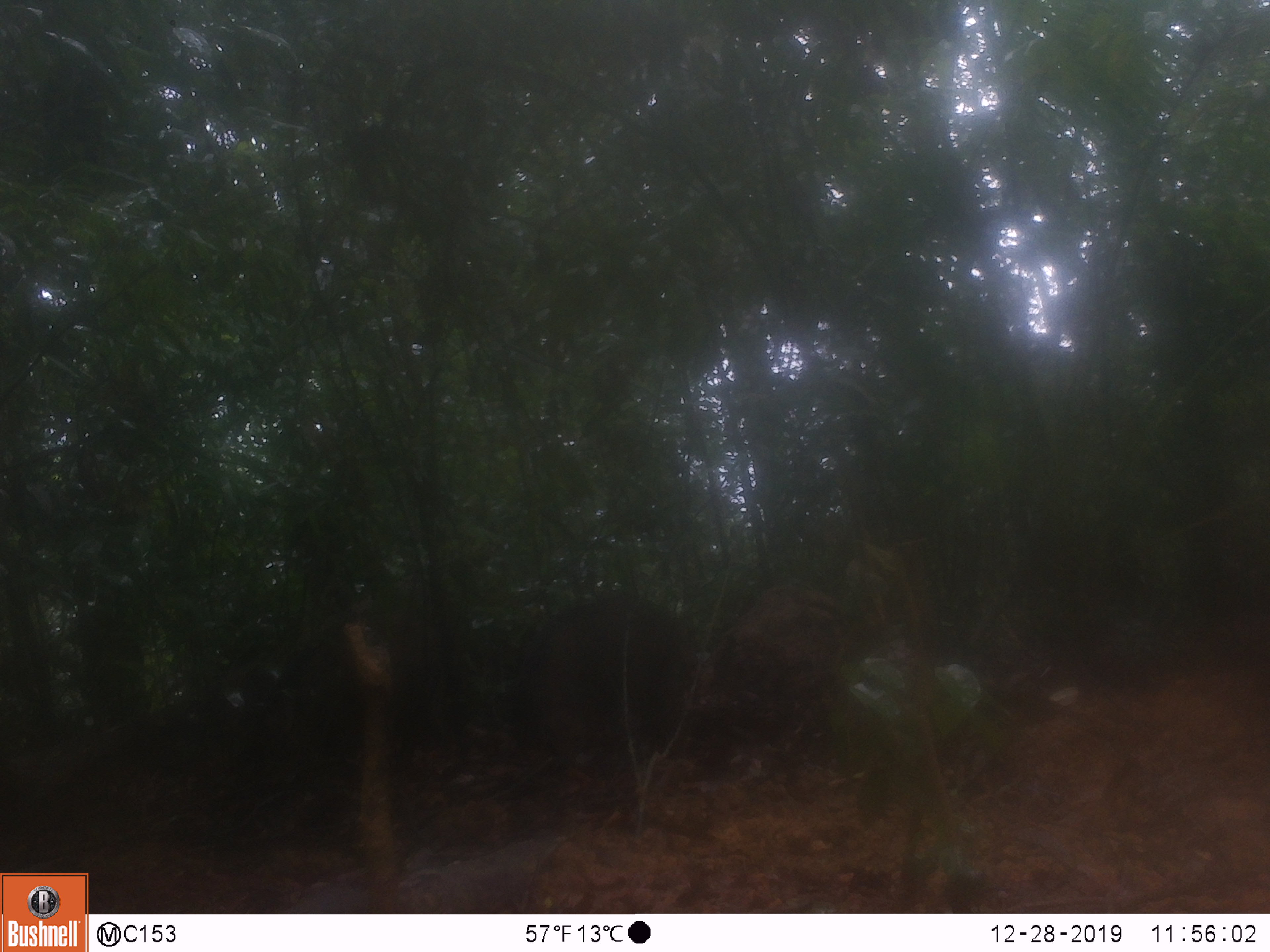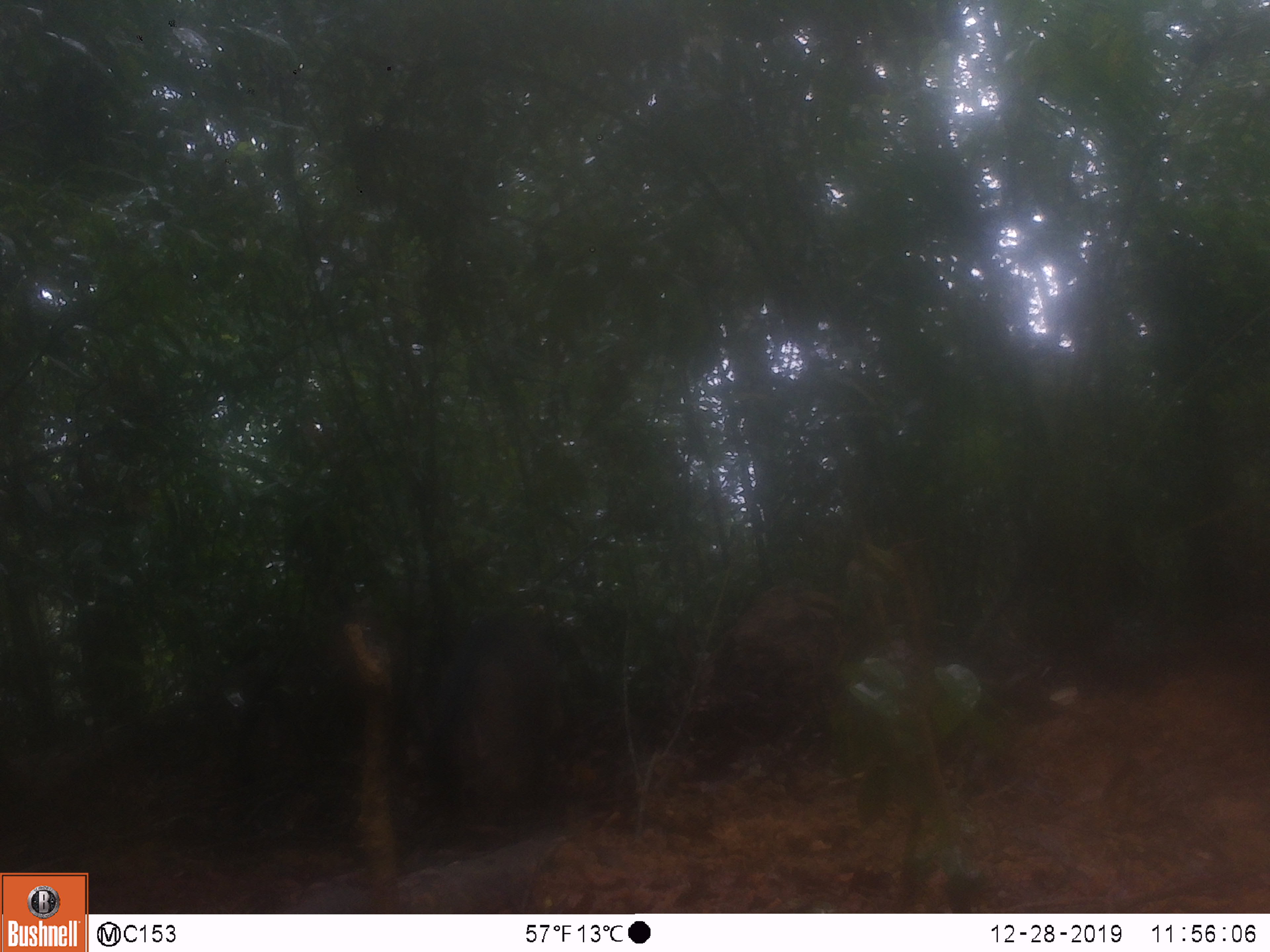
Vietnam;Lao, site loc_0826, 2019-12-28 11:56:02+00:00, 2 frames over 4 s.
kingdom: Animalia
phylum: Chordata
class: Mammalia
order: Artiodactyla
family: Suidae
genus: Sus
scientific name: Sus scrofa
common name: eurasian wild pig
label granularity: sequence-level